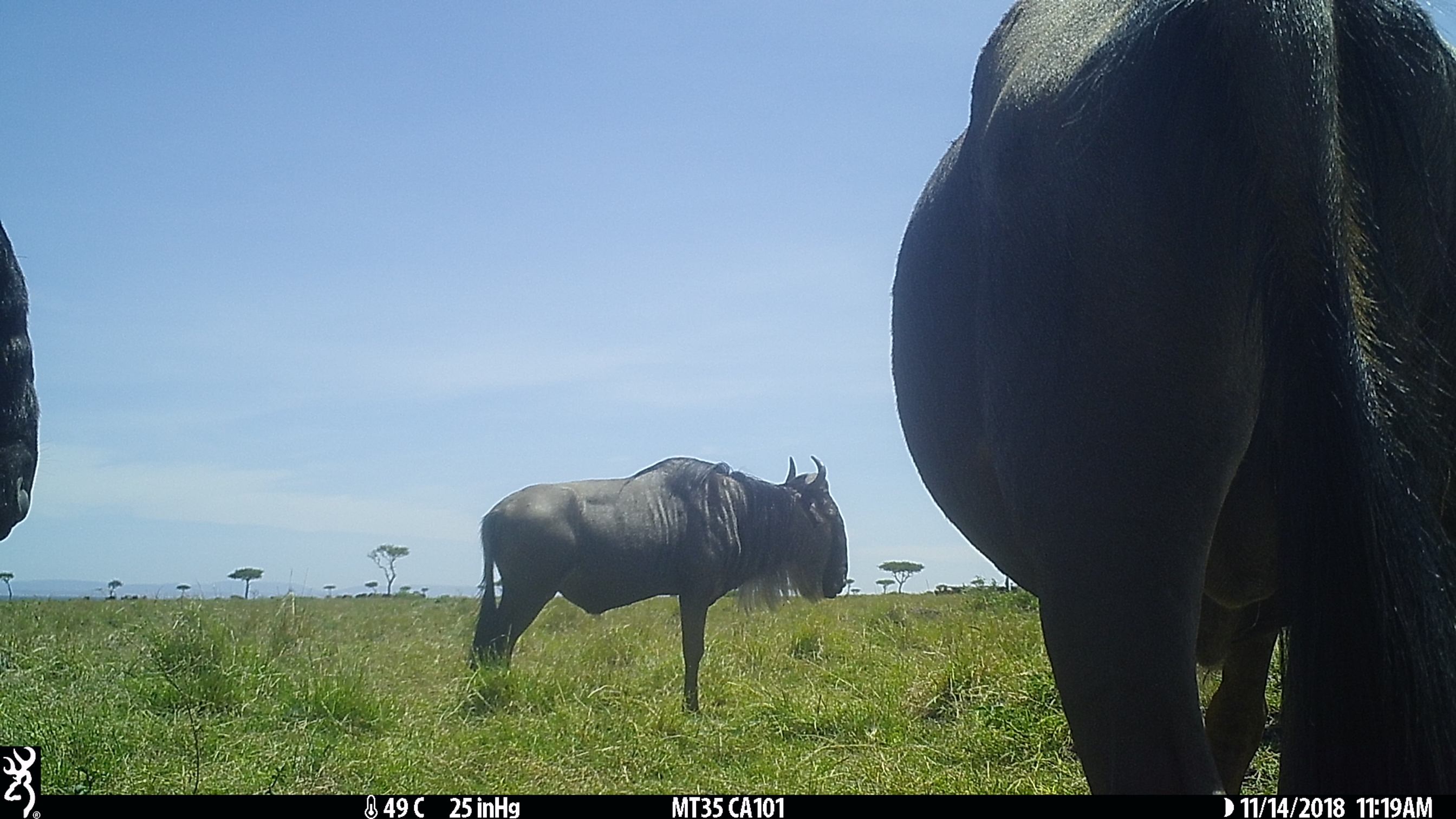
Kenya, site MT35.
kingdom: Animalia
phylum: Chordata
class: Mammalia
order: Artiodactyla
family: Bovidae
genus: Connochaetes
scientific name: Connochaetes taurinus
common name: blue wildebeest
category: wildebeest